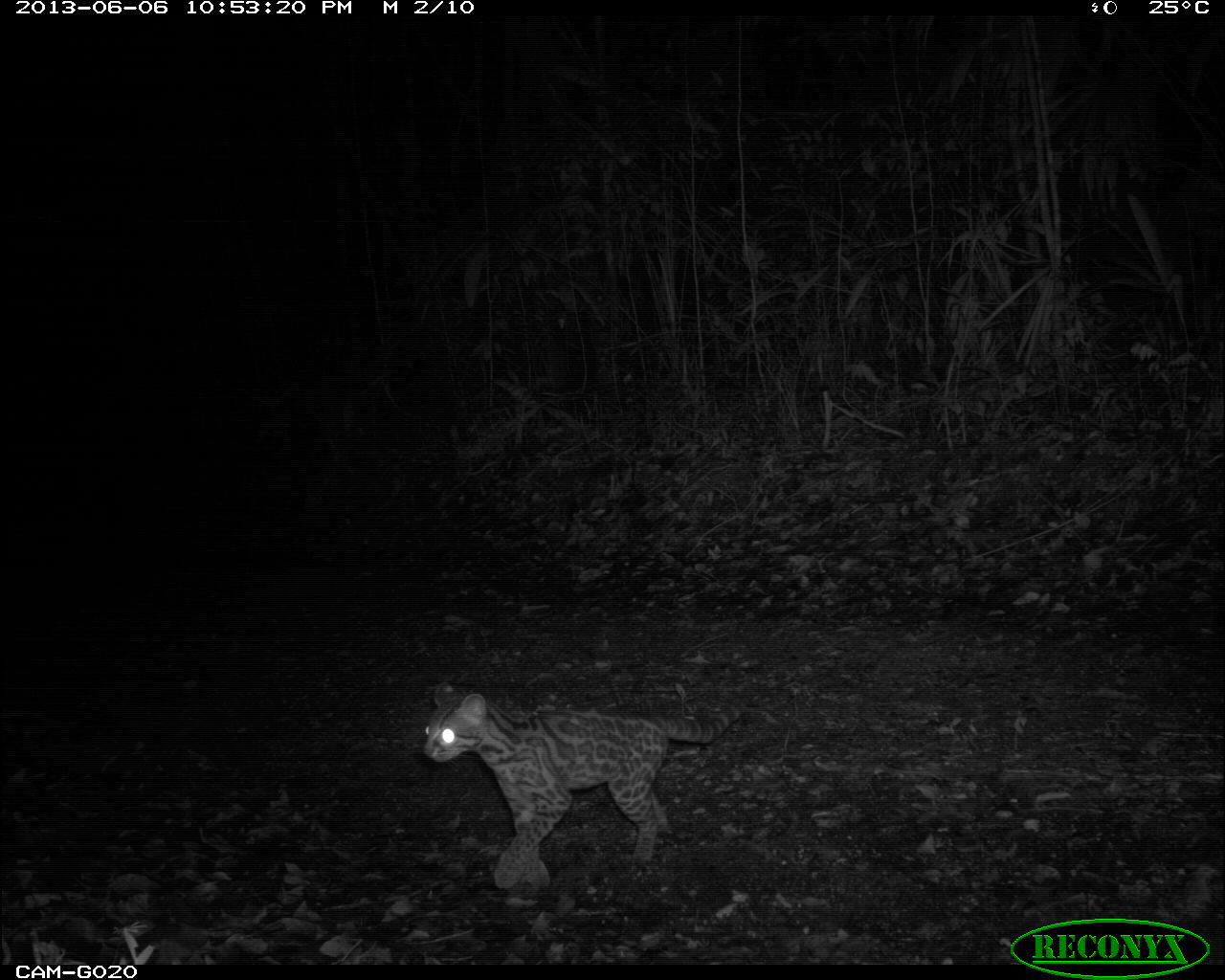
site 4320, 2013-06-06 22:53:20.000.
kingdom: Animalia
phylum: Chordata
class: Mammalia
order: Carnivora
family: Felidae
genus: Leopardus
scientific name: Leopardus wiedii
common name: margay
Leopardus wiedii (margay), count 1.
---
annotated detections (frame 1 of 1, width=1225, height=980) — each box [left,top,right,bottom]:
leopardus wiedii: [419,679,747,893]